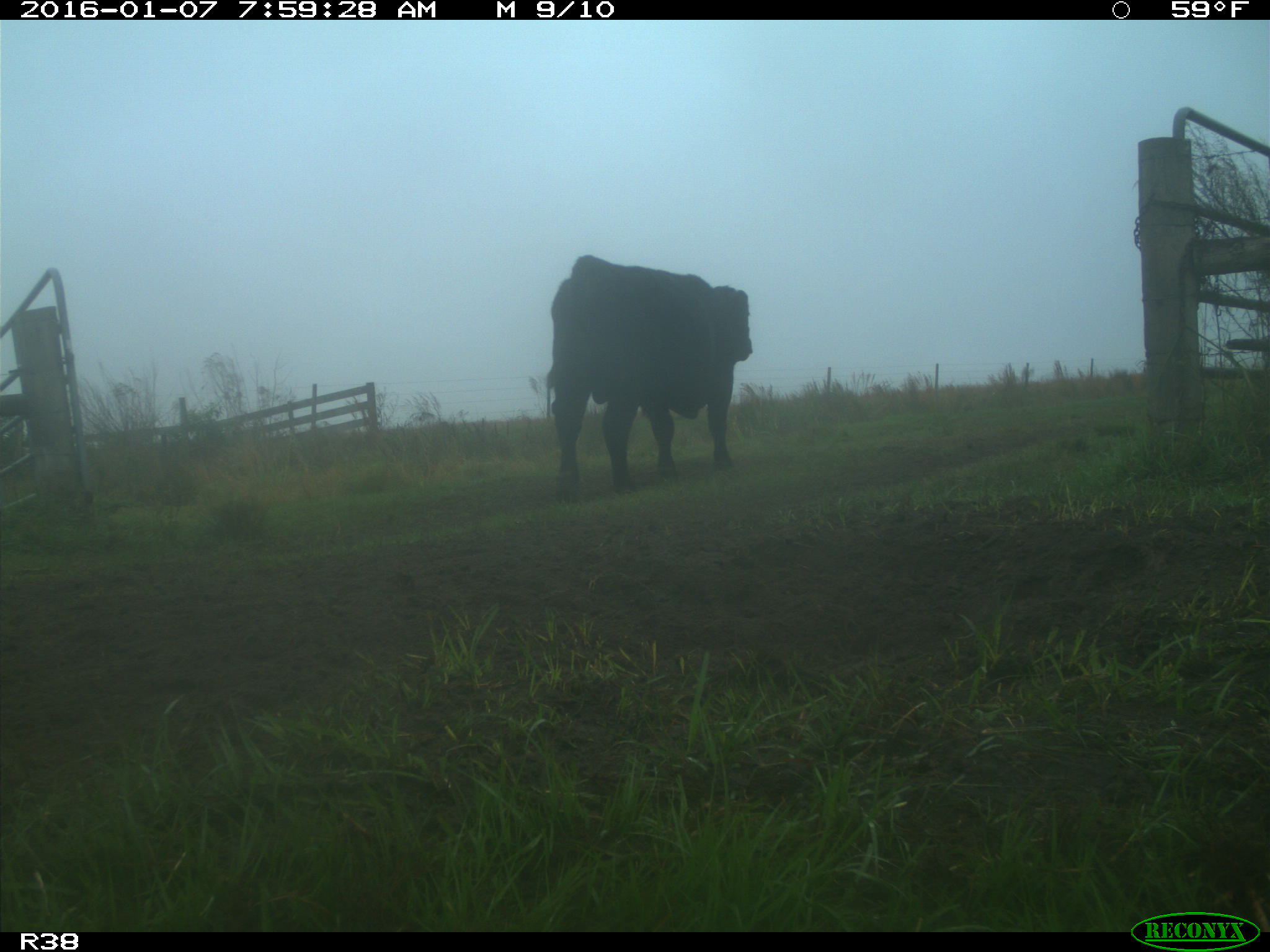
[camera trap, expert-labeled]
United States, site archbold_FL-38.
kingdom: Animalia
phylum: Chordata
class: Mammalia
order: Artiodactyla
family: Bovidae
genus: Bos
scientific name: Bos taurus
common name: domestic cow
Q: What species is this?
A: Bos taurus (domestic cow).